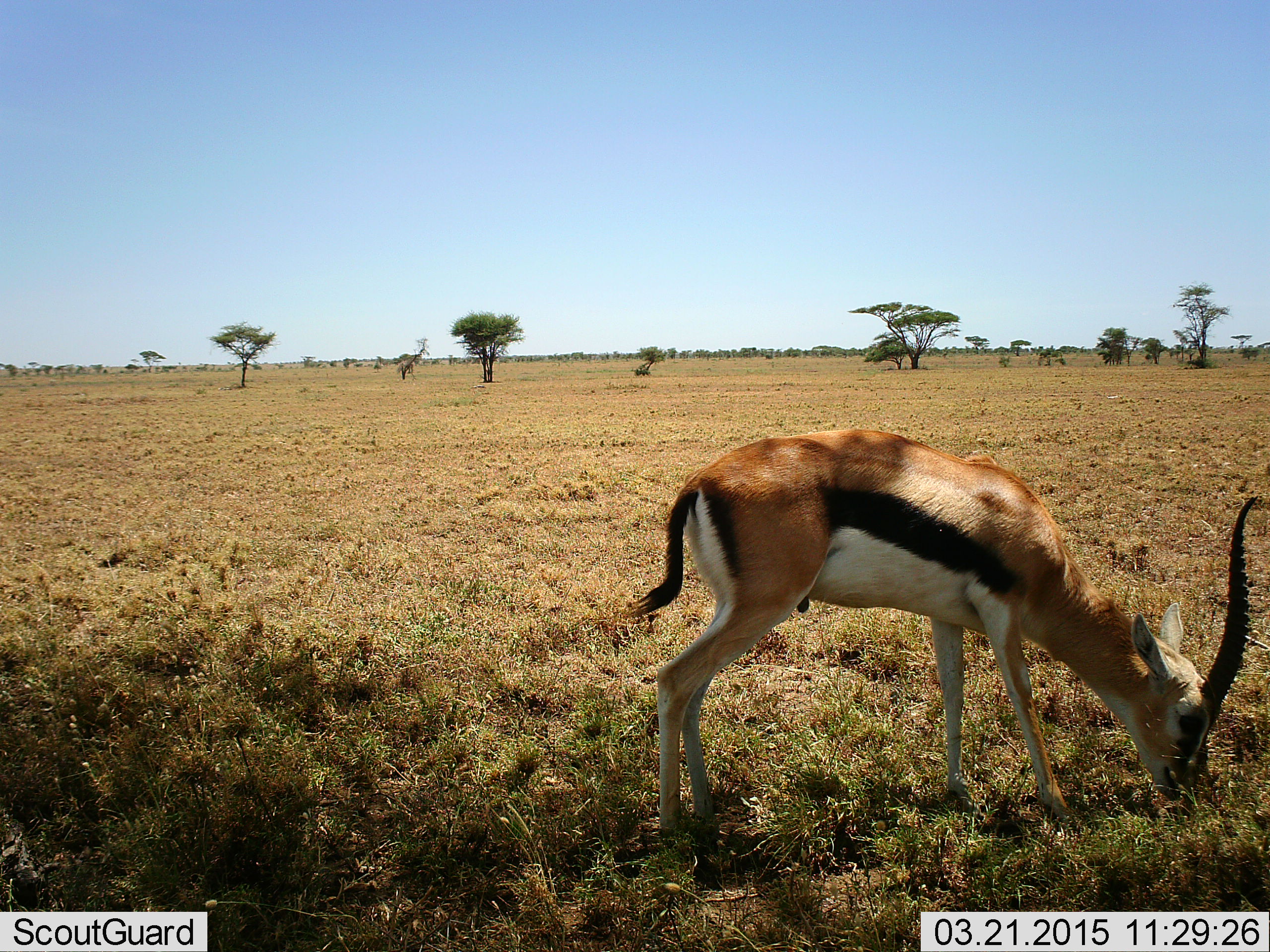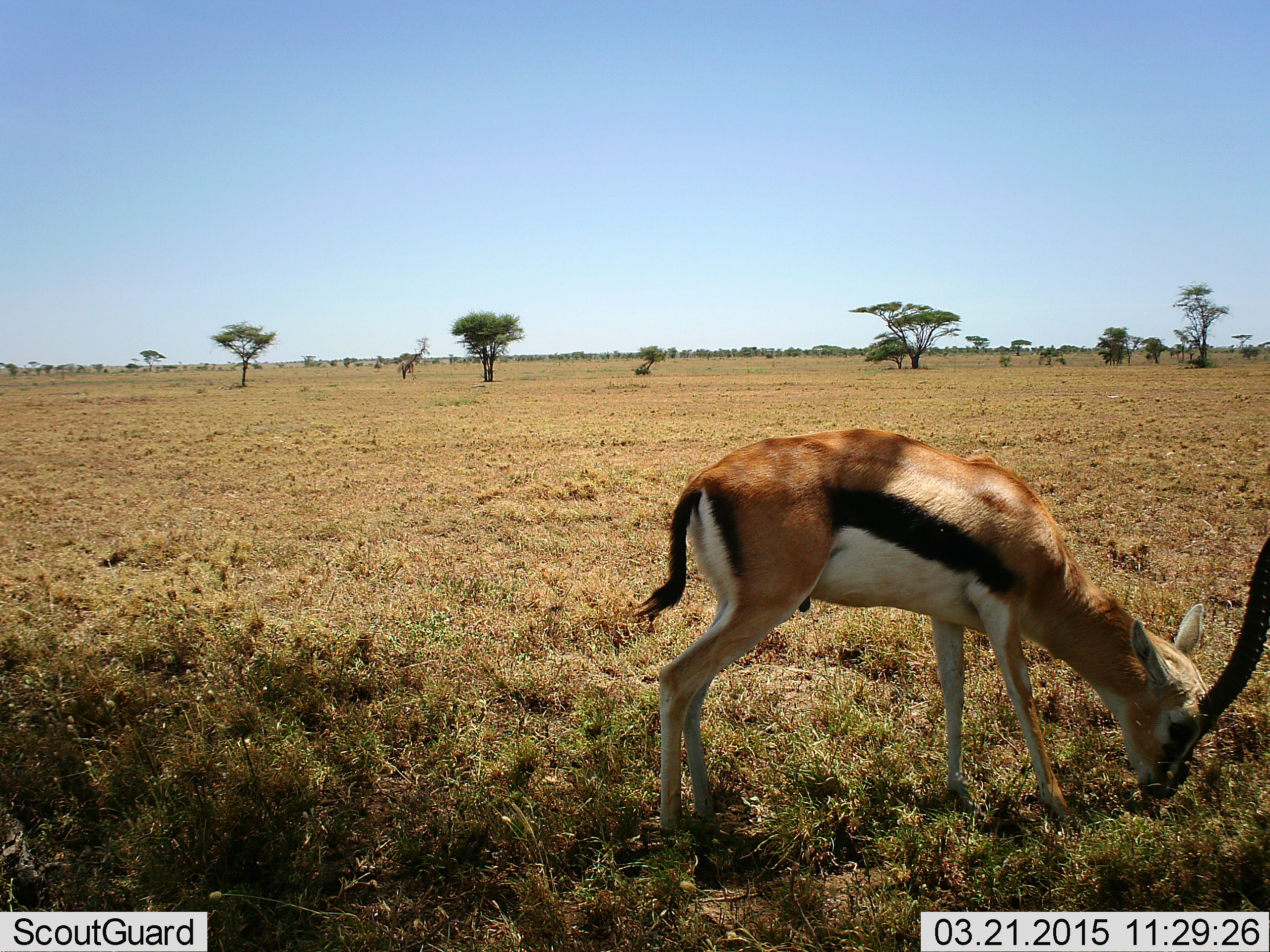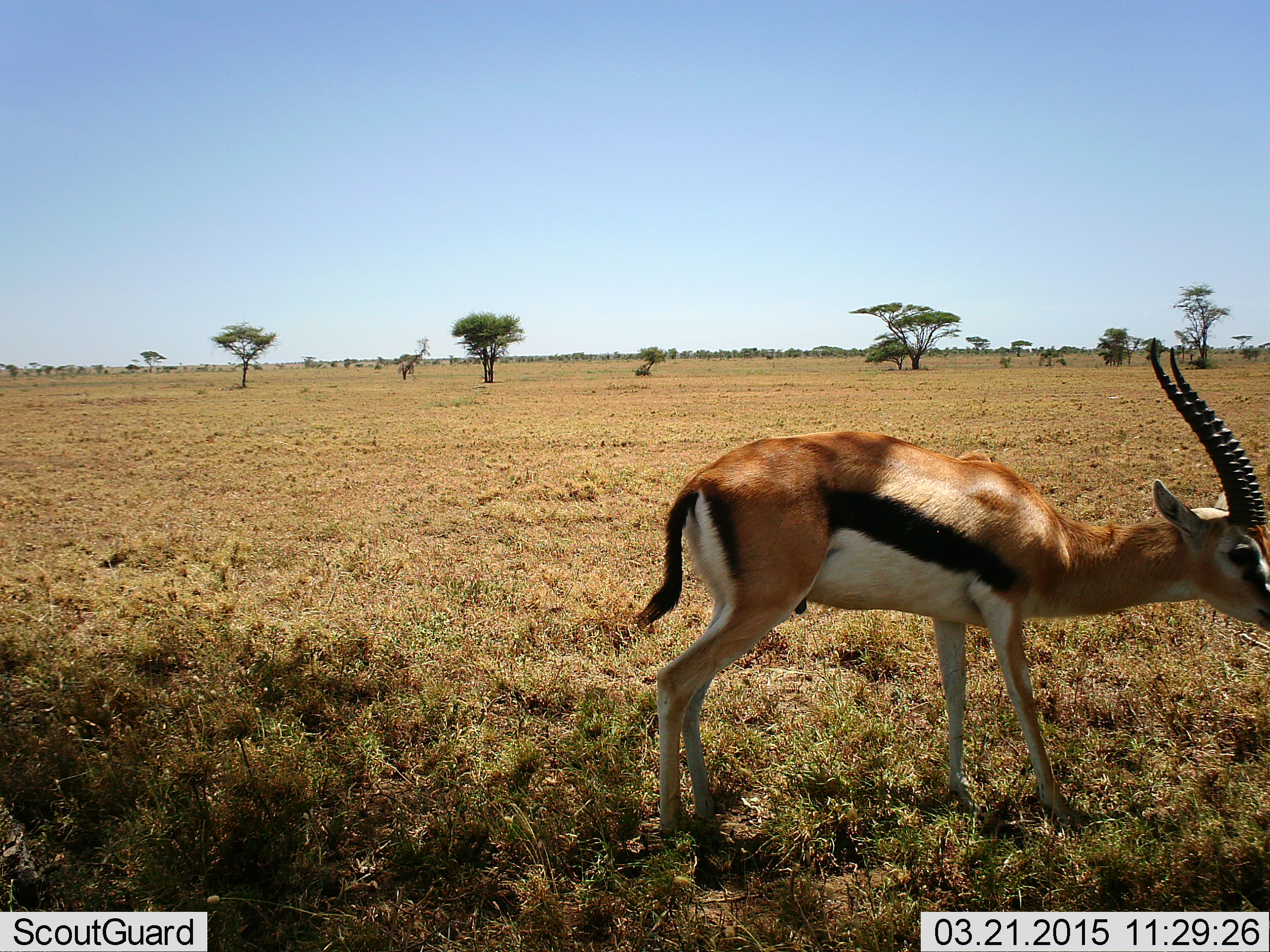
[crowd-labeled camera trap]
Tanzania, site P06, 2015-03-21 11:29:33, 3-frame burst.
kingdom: Animalia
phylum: Chordata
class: Mammalia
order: Artiodactyla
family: Bovidae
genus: Eudorcas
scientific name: Eudorcas thomsonii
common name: thomson's gazelle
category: gazellethomsons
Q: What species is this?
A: Gazellethomsons (thomson's gazelle) (Eudorcas thomsonii).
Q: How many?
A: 1.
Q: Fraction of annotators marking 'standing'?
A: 10%.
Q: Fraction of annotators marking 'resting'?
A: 0%.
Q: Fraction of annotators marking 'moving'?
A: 0%.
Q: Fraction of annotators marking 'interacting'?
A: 0%.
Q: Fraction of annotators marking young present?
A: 0%.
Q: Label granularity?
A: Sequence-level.